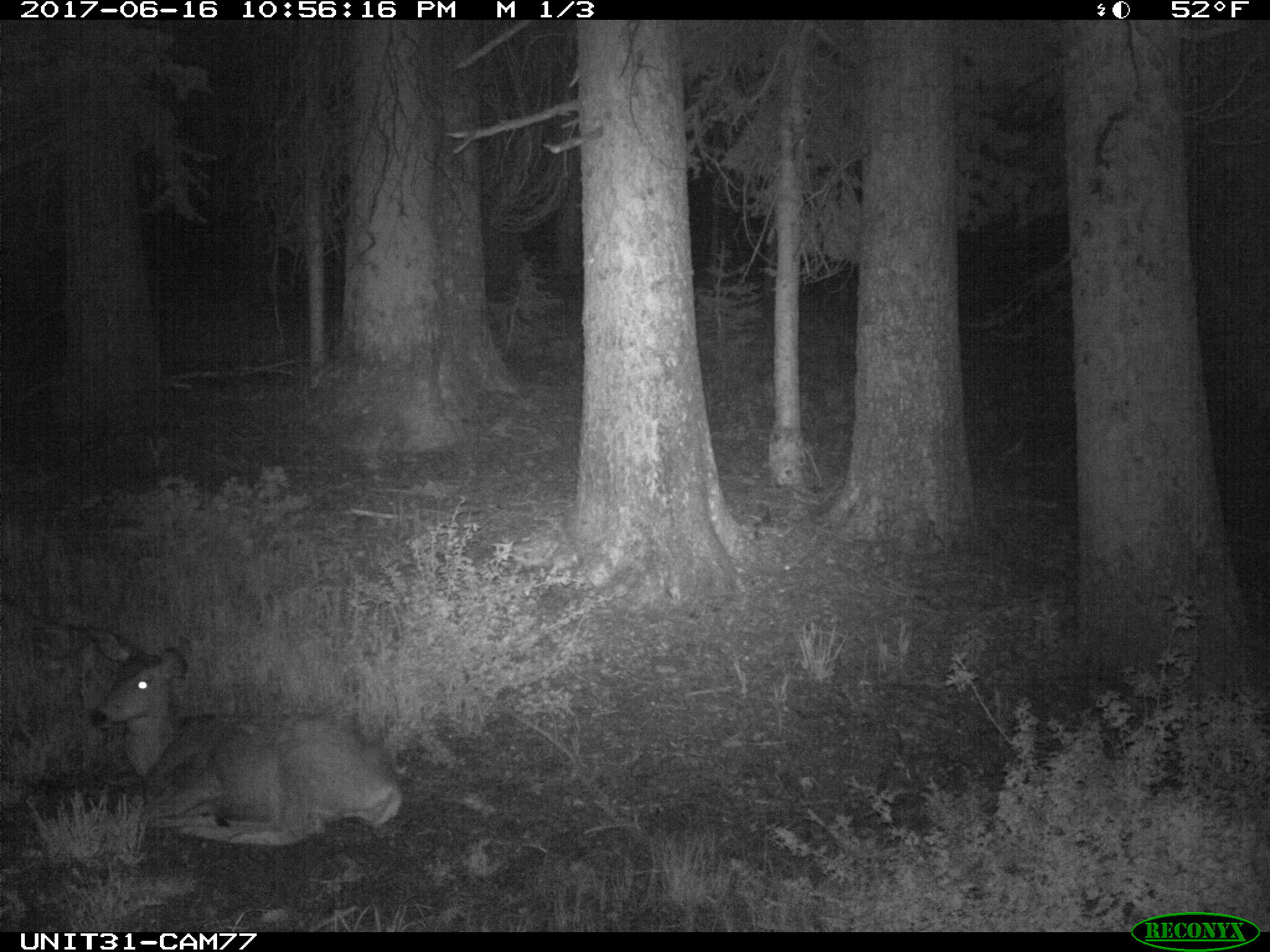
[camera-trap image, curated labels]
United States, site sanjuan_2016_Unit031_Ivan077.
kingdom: Animalia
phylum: Chordata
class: Mammalia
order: Artiodactyla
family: Cervidae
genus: Odocoileus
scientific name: Odocoileus hemionus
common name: mule deer